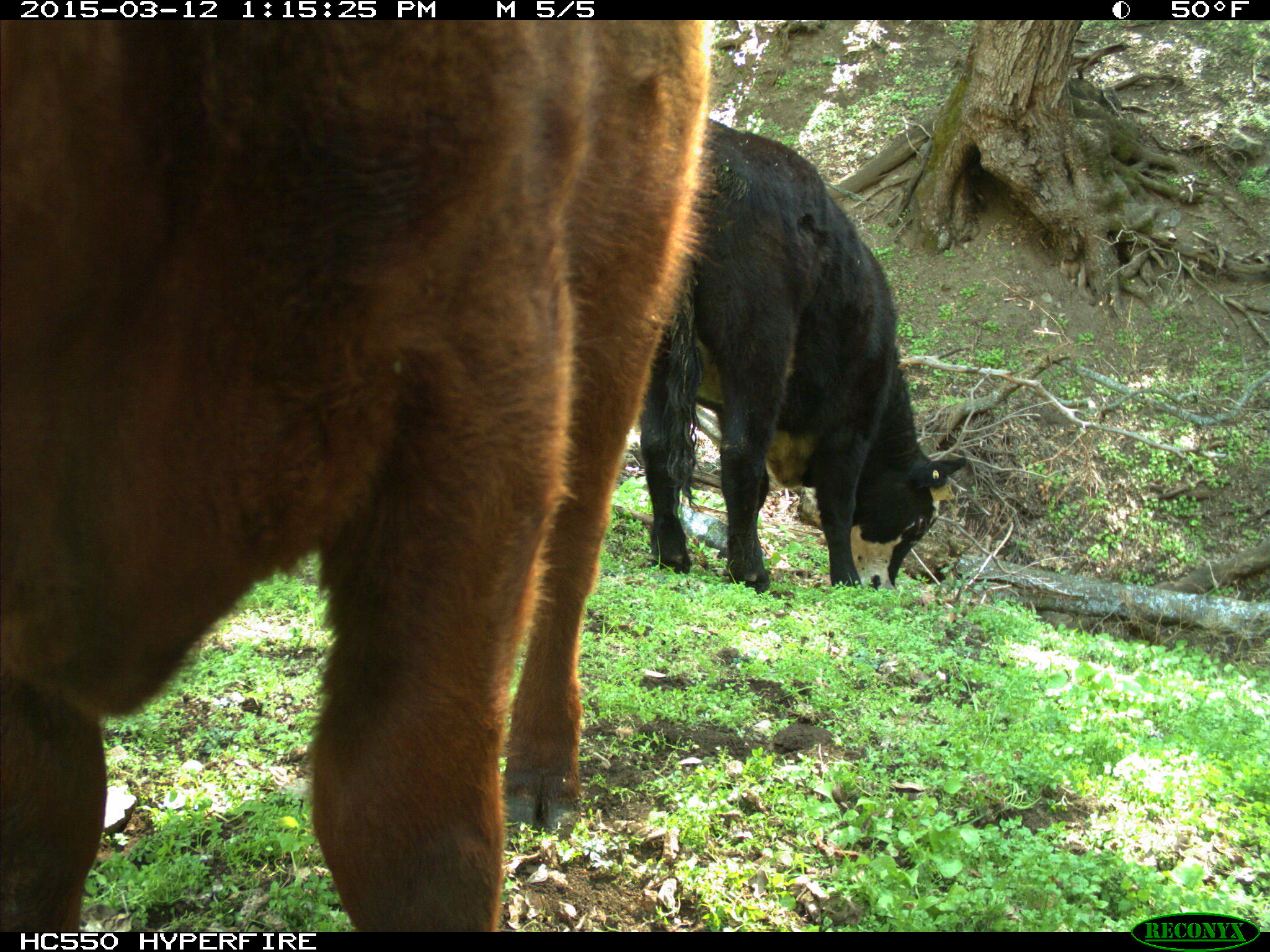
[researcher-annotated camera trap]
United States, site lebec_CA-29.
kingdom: Animalia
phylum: Chordata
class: Mammalia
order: Artiodactyla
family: Bovidae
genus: Bos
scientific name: Bos taurus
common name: domestic cow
Bos taurus (domestic cow).